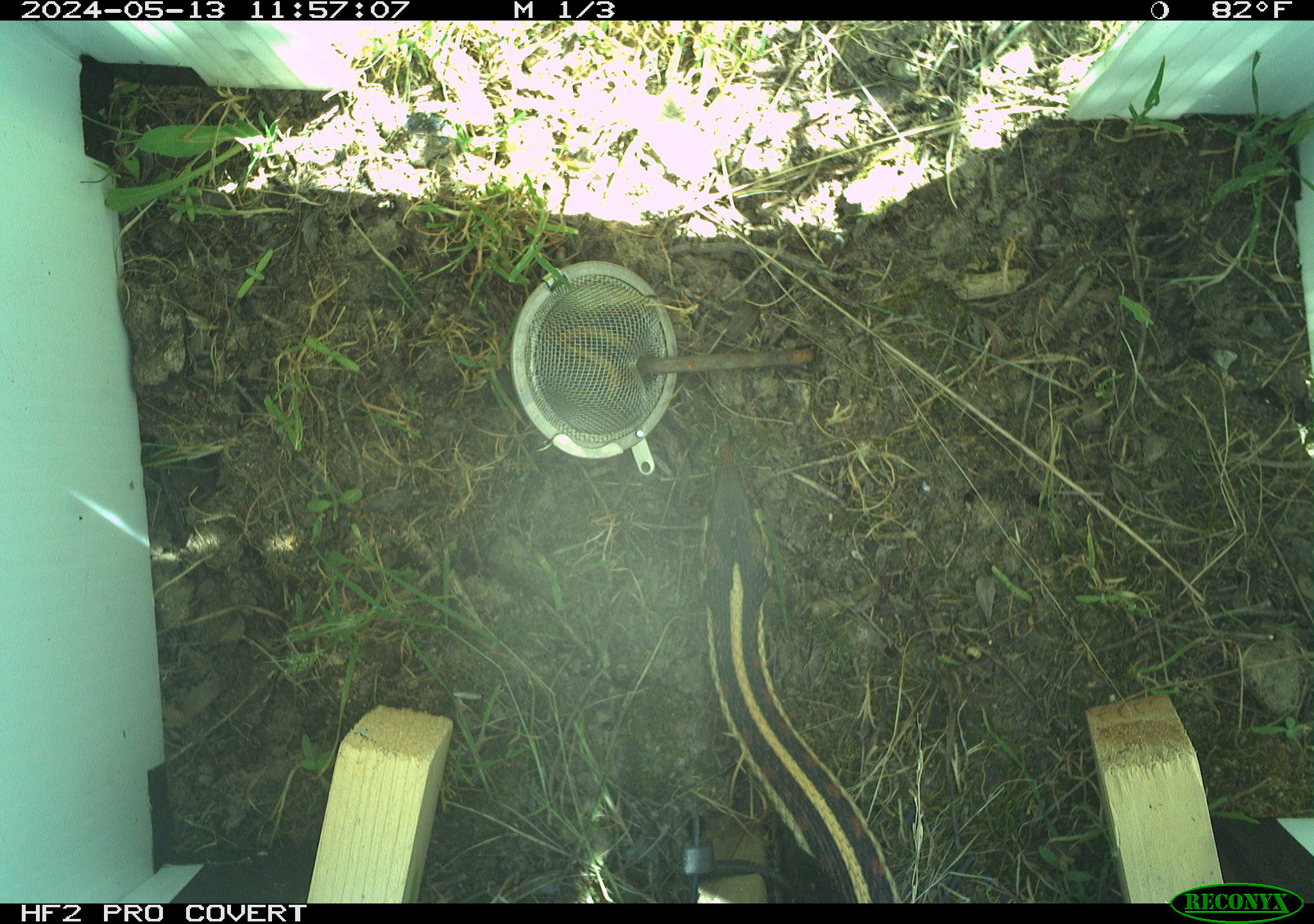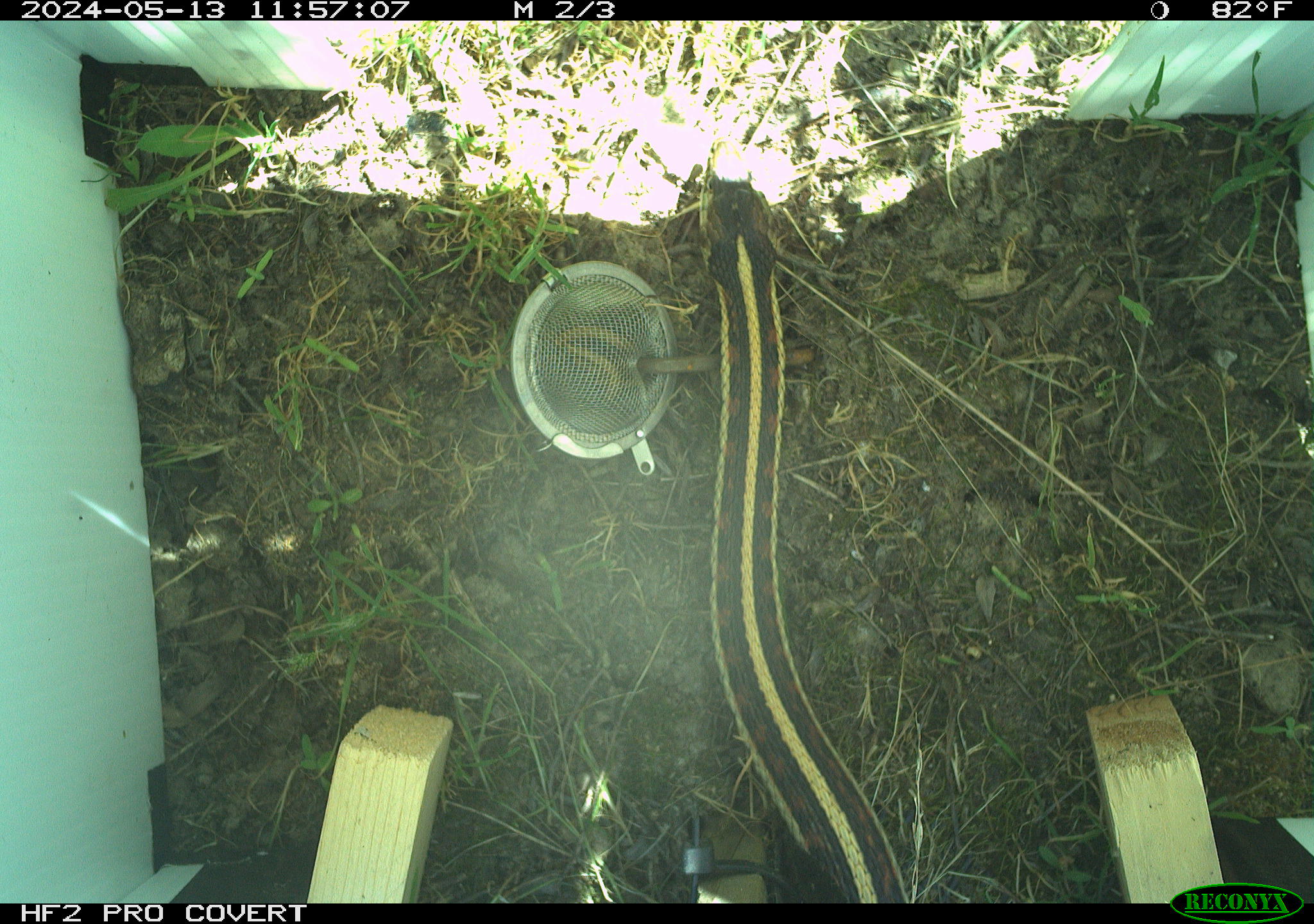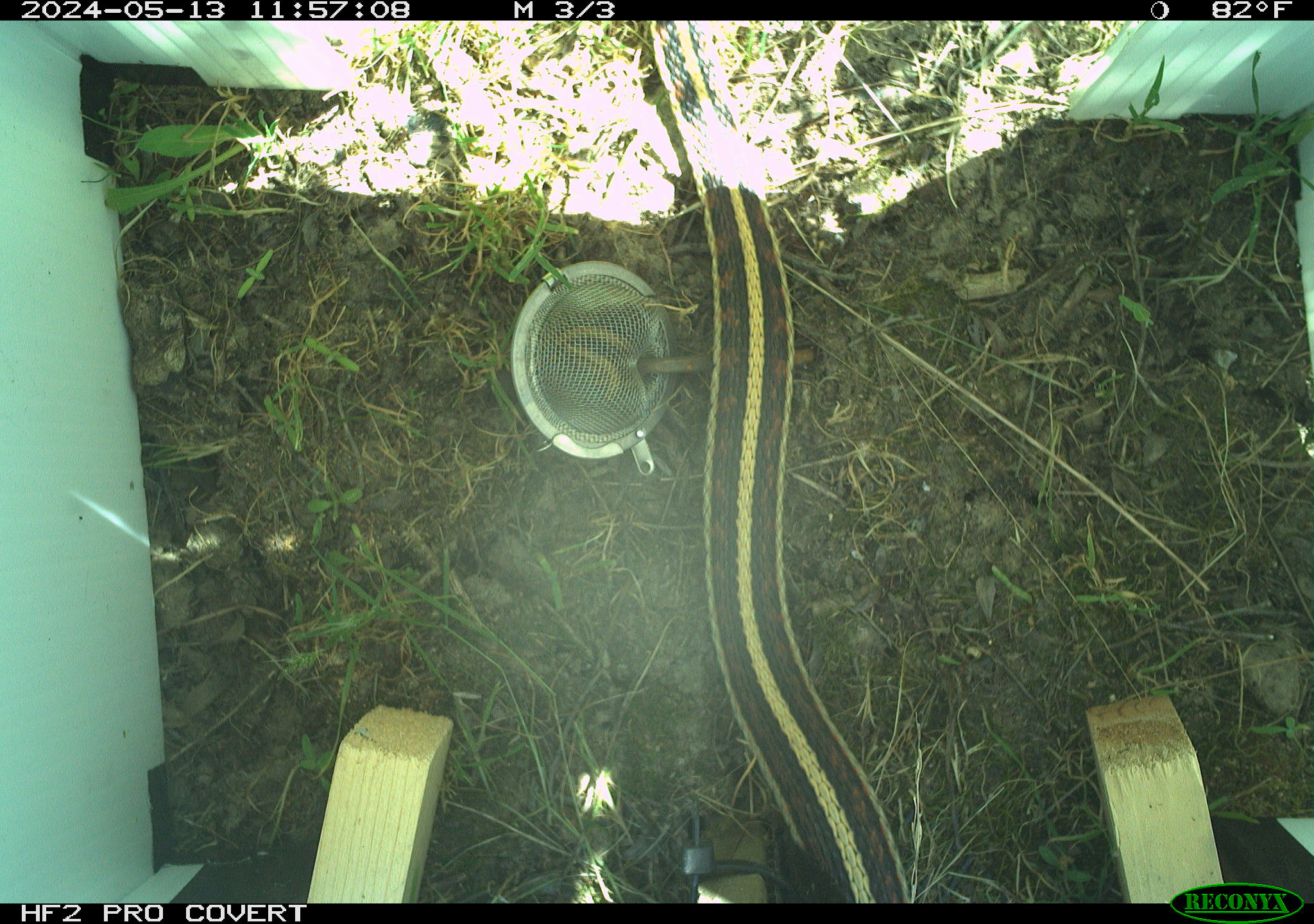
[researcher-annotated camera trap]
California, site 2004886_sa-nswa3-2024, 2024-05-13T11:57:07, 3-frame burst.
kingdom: Animalia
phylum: Chordata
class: Reptilia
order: Squamata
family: Colubridae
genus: Thamnophis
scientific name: Thamnophis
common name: american gartersnakes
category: thamnophis species